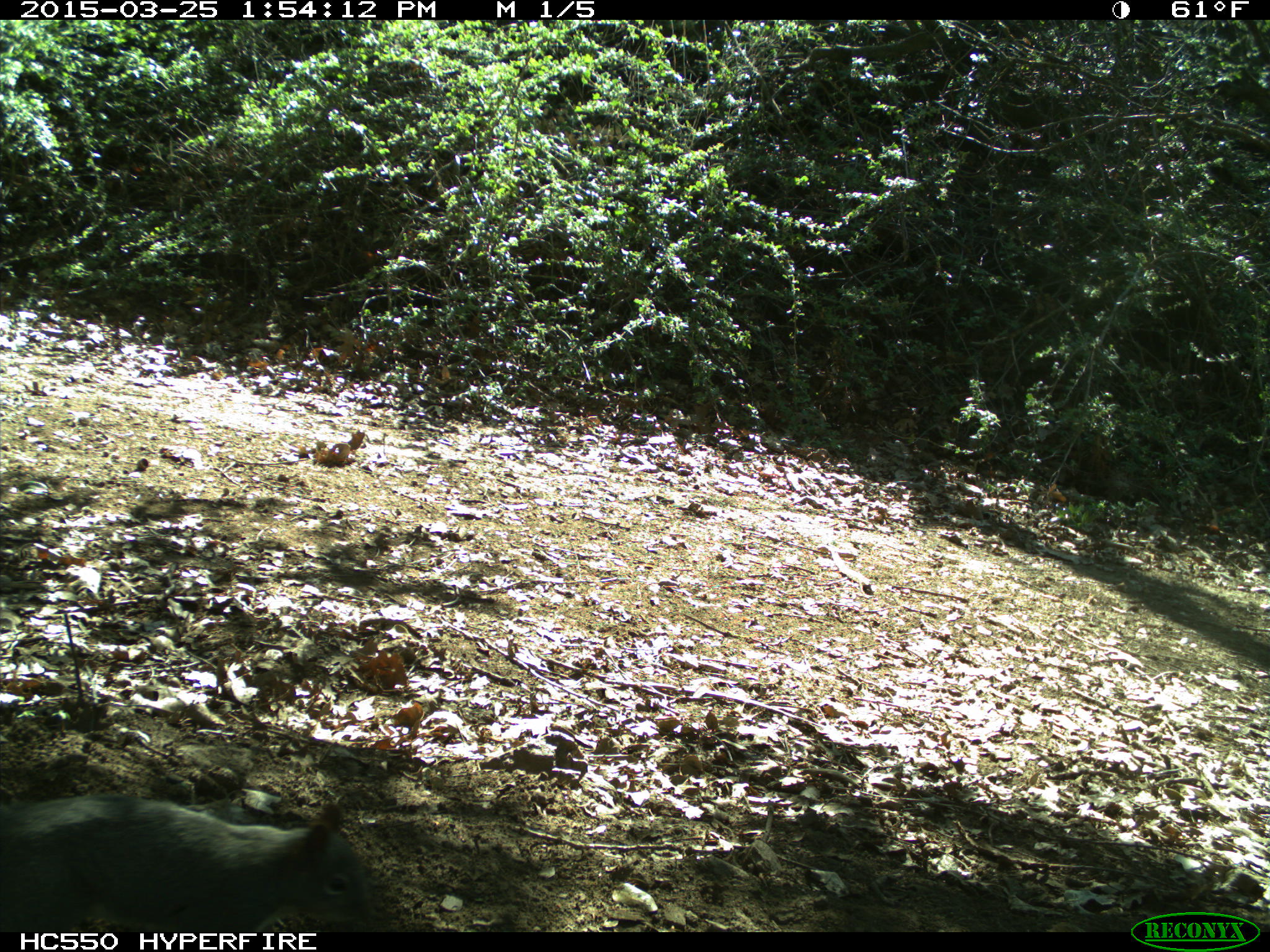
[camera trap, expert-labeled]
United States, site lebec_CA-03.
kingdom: Animalia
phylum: Chordata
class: Mammalia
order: Rodentia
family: Sciuridae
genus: Sciurus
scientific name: Sciurus carolinensis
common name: eastern gray squirrel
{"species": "Sciurus carolinensis (eastern gray squirrel)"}